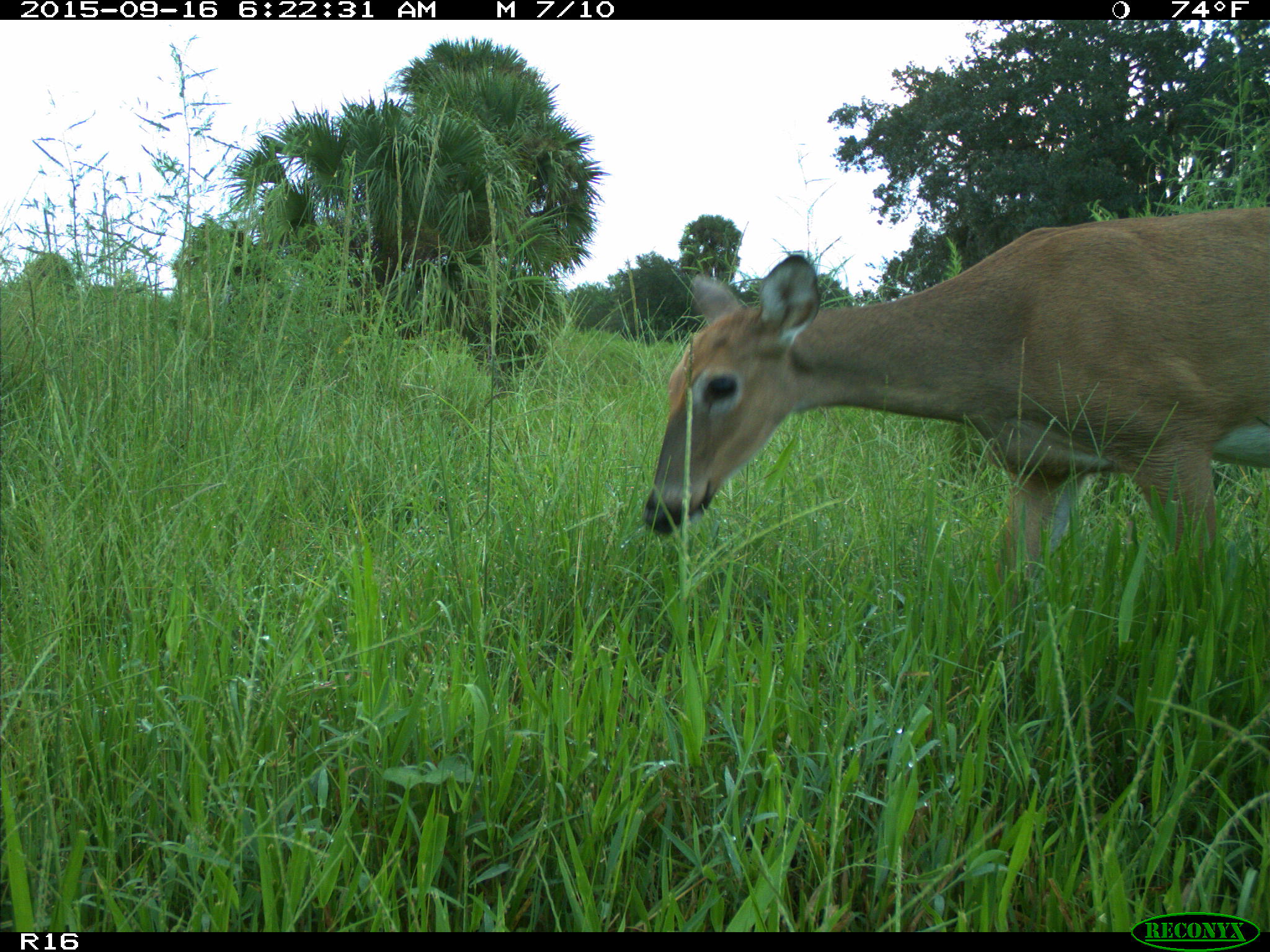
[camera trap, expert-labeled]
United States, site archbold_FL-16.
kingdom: Animalia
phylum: Chordata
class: Mammalia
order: Artiodactyla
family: Cervidae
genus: Odocoileus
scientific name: Odocoileus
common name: deer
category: unidentified deer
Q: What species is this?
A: Unidentified deer (deer) (Odocoileus).